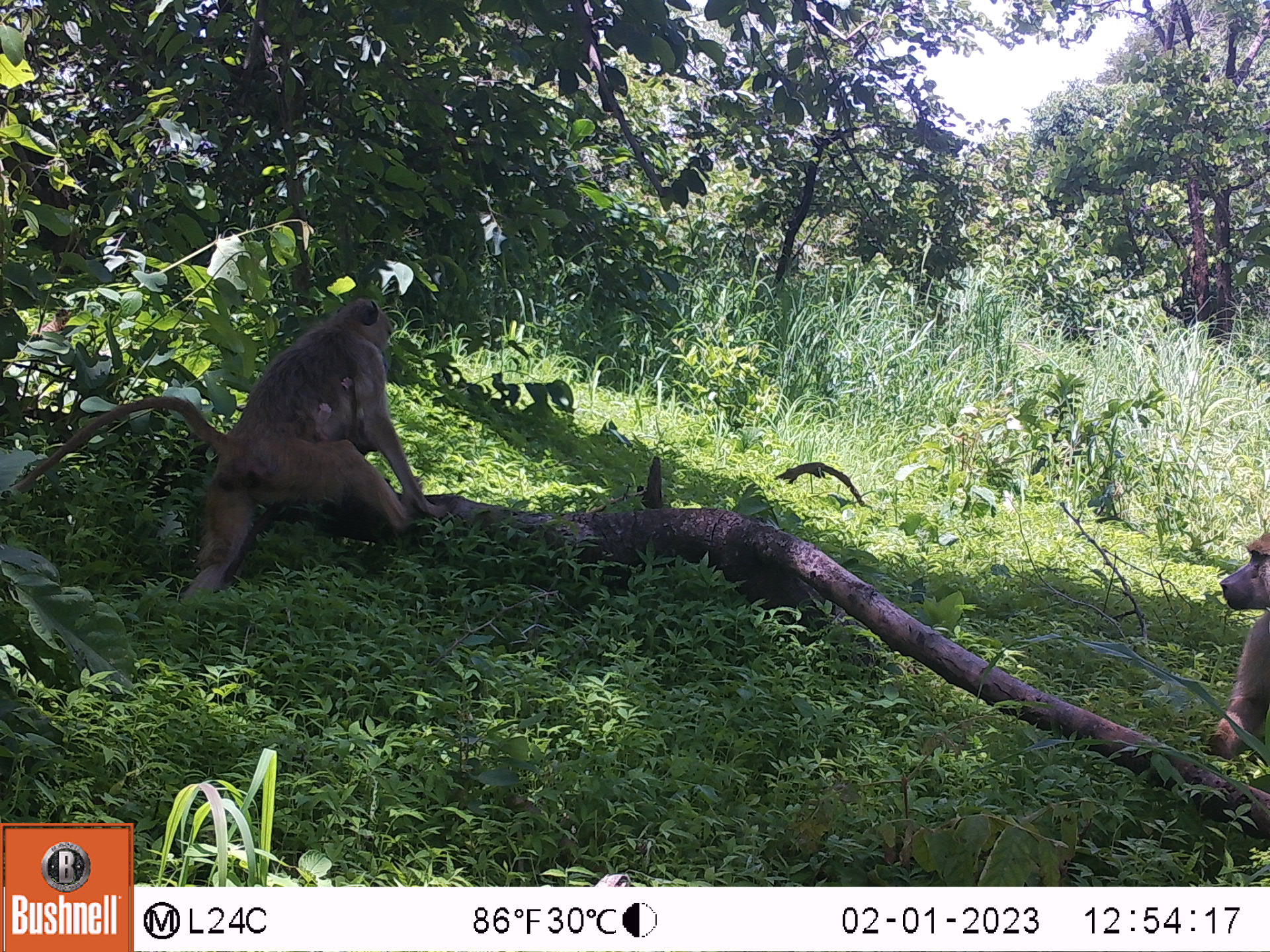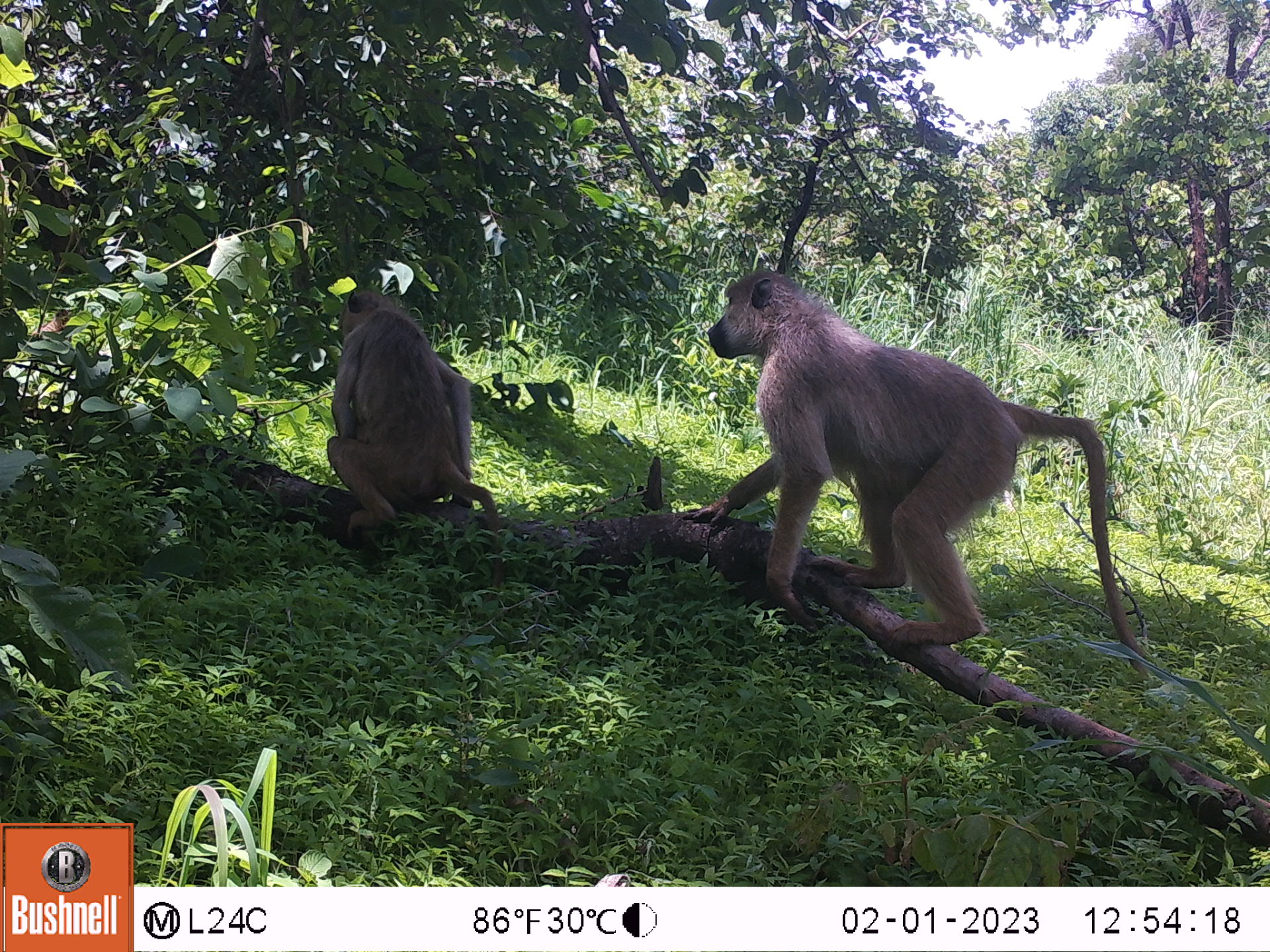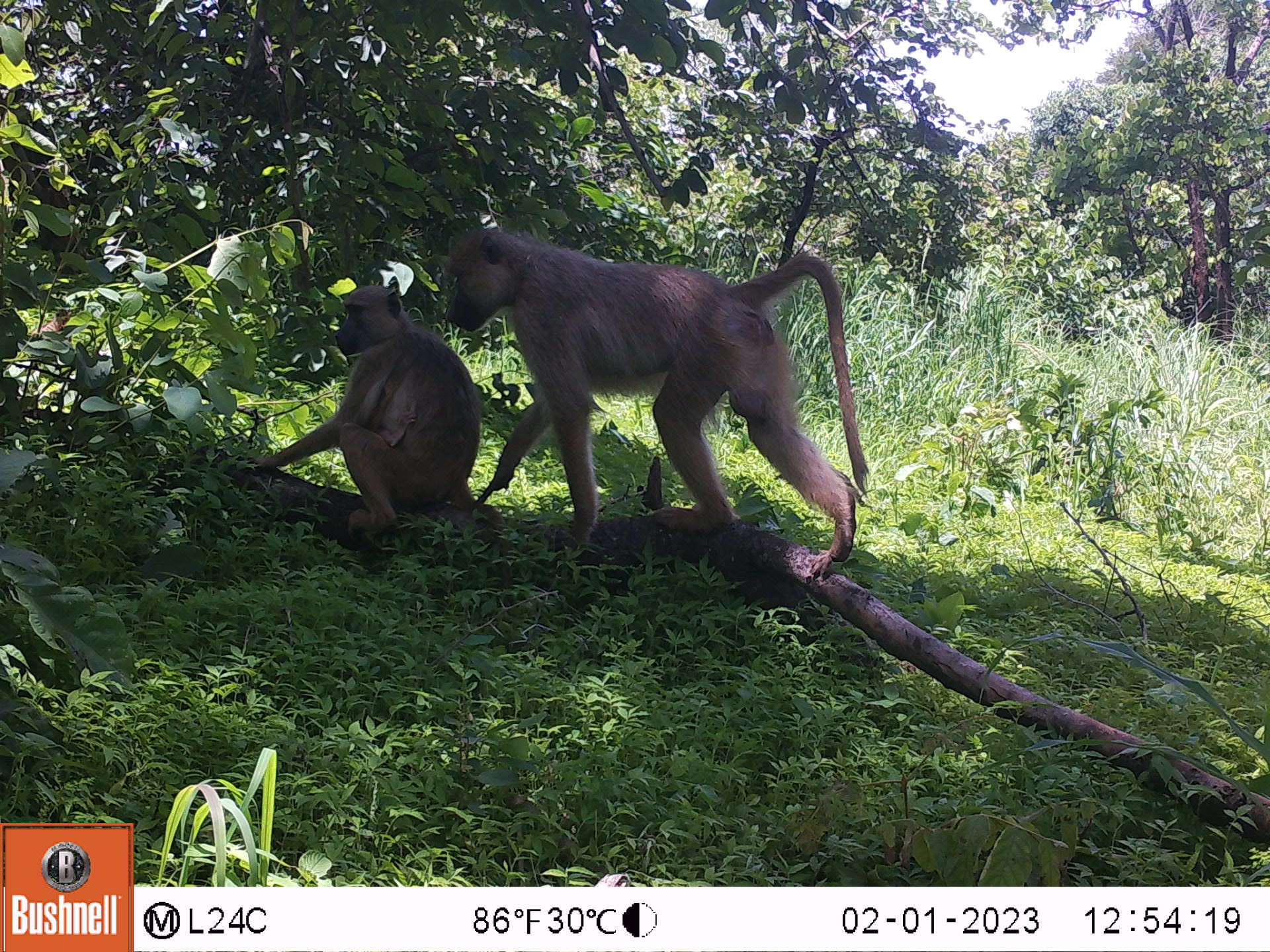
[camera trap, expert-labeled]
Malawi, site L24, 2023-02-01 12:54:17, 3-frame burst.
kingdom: Animalia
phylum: Chordata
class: Mammalia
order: Primates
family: Cercopithecidae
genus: Papio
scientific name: Papio cynocephalus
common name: yellow baboon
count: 3